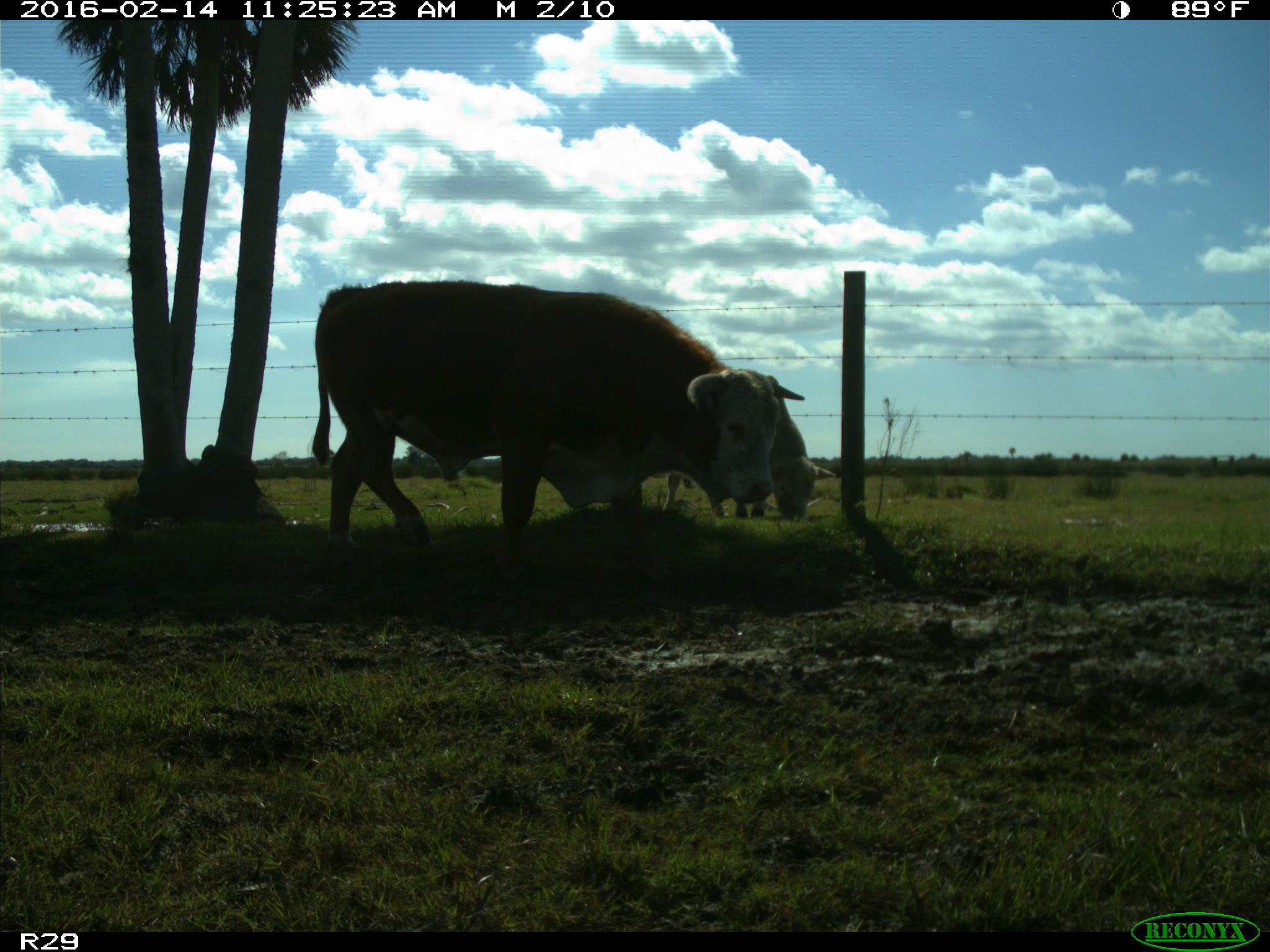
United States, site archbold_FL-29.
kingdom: Animalia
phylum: Chordata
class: Mammalia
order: Artiodactyla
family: Bovidae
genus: Bos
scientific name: Bos taurus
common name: domestic cow